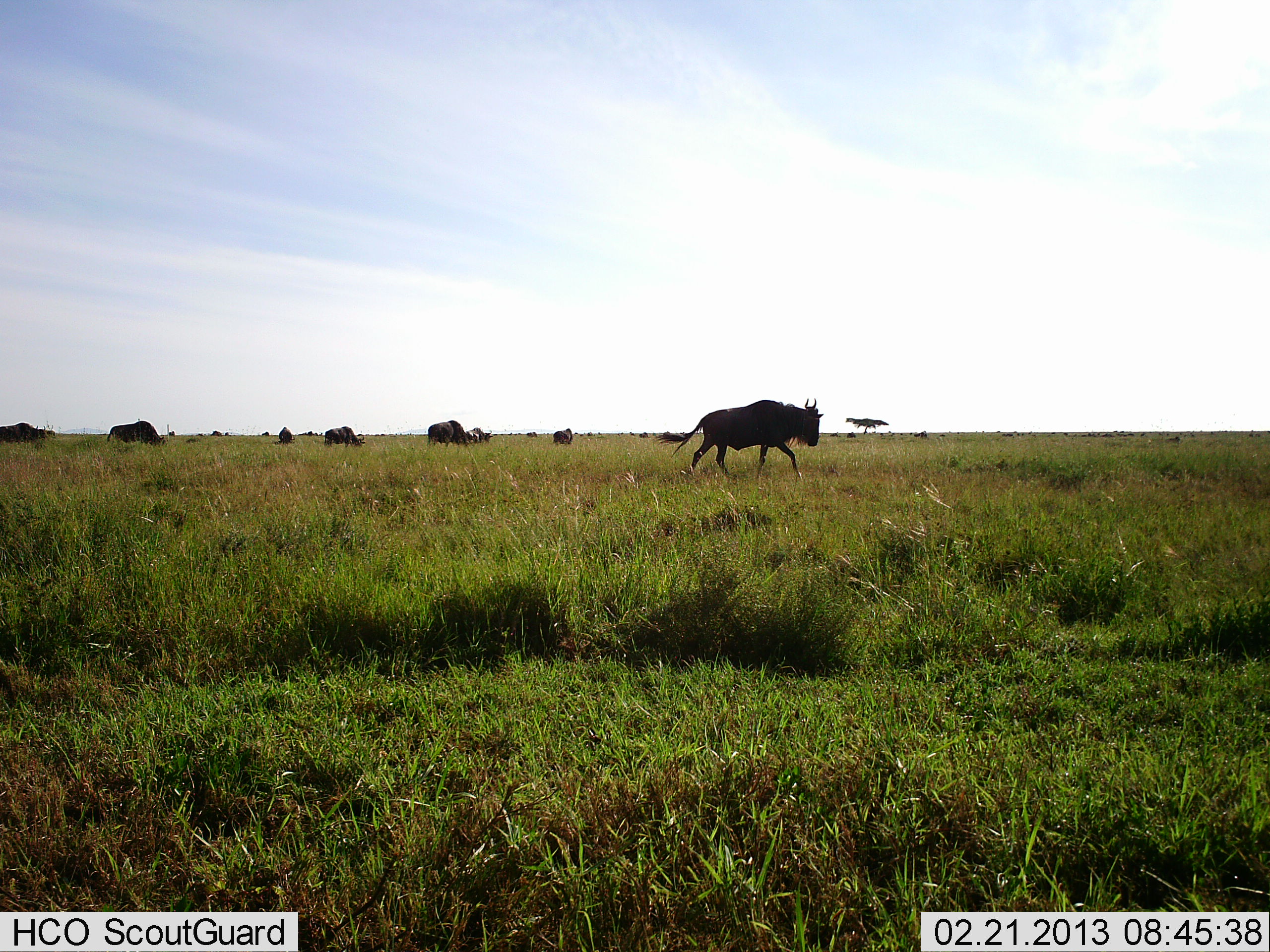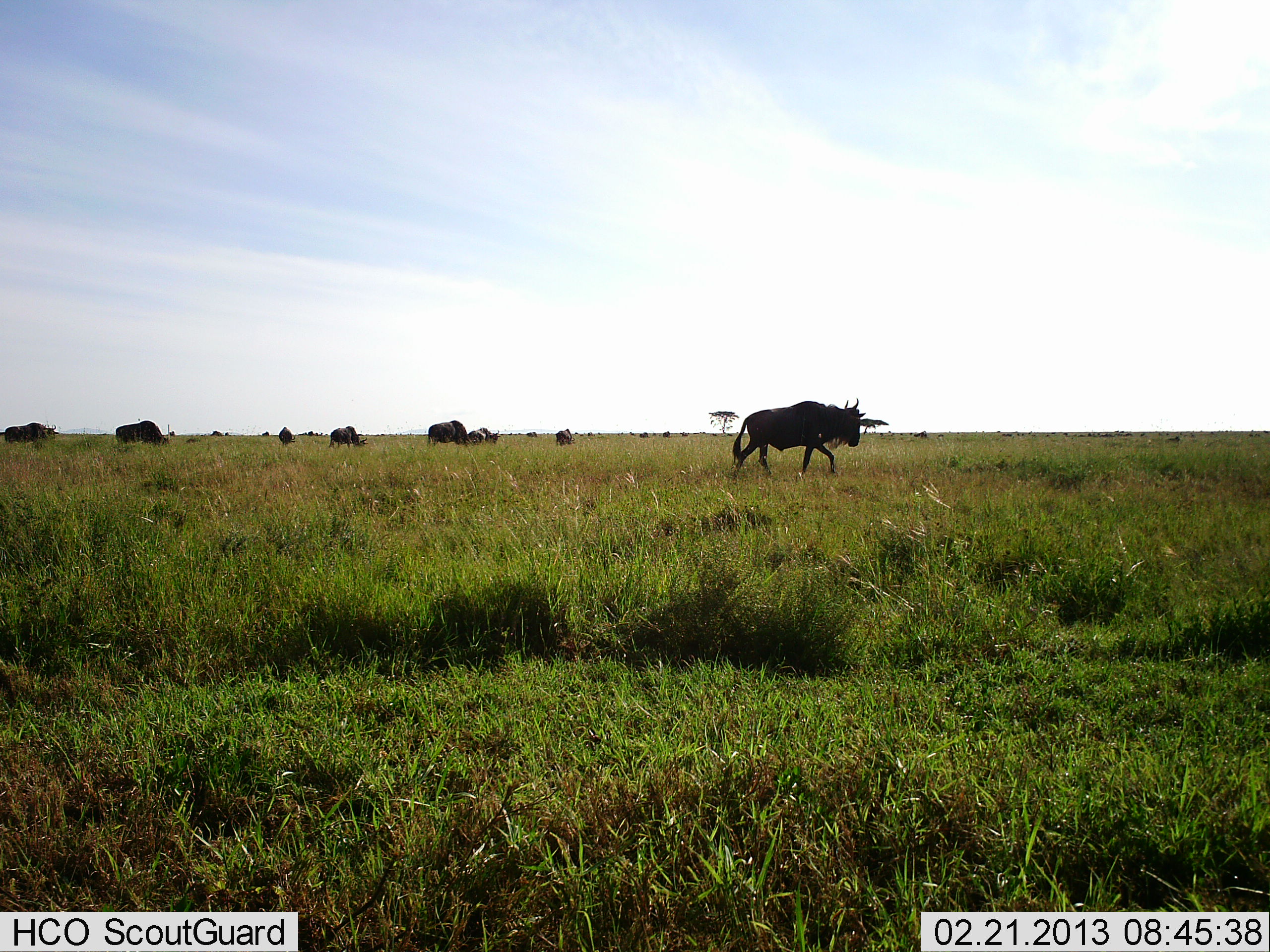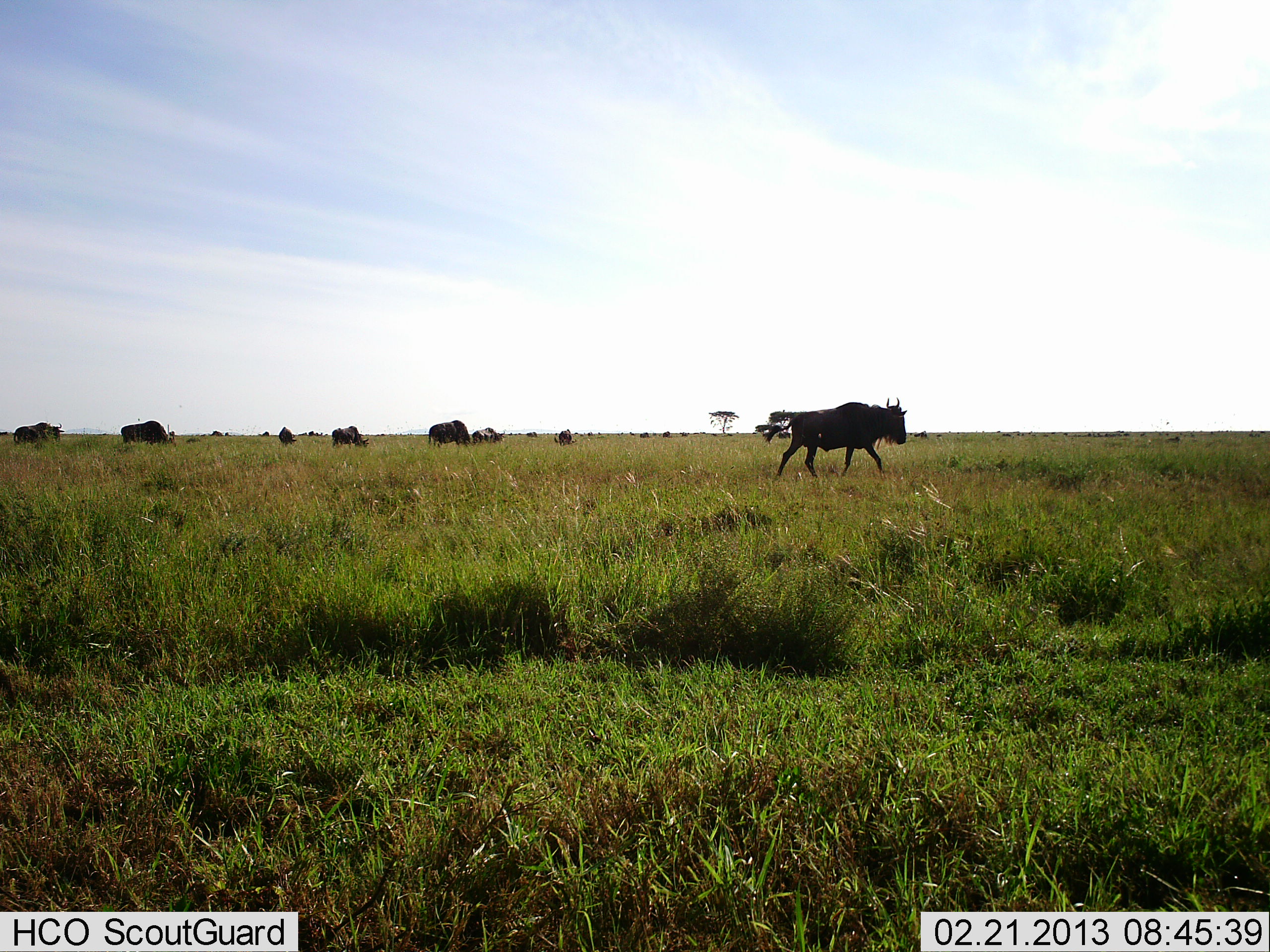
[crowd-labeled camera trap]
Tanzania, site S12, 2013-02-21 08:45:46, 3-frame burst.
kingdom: Animalia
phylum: Chordata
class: Mammalia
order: Artiodactyla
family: Bovidae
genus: Connochaetes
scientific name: Connochaetes taurinus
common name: blue wildebeest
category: wildebeest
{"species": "wildebeest (blue wildebeest) (Connochaetes taurinus)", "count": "9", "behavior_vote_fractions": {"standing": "25%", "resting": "5%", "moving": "90%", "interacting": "0%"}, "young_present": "0%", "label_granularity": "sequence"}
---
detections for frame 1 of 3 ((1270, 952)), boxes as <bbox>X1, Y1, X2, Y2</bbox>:
animal: <bbox>653, 396, 824, 483</bbox>; <bbox>105, 421, 168, 448</bbox>; <bbox>427, 420, 467, 449</bbox>; <bbox>322, 426, 367, 449</bbox>; <bbox>0, 422, 47, 443</bbox>; <bbox>463, 425, 493, 444</bbox>; <bbox>552, 427, 574, 446</bbox>; <bbox>276, 426, 296, 446</bbox>; <bbox>47, 430, 56, 437</bbox>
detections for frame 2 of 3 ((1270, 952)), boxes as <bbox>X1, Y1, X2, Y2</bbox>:
animal: <bbox>731, 398, 866, 483</bbox>; <bbox>112, 420, 169, 448</bbox>; <bbox>4, 421, 59, 450</bbox>; <bbox>427, 421, 470, 448</bbox>; <bbox>329, 425, 369, 448</bbox>; <bbox>469, 427, 500, 445</bbox>; <bbox>554, 428, 577, 446</bbox>; <bbox>278, 426, 296, 446</bbox>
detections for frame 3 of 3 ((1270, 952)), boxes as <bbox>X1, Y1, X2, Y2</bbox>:
animal: <bbox>758, 397, 911, 478</bbox>; <bbox>119, 420, 177, 449</bbox>; <bbox>11, 421, 65, 448</bbox>; <bbox>426, 420, 471, 450</bbox>; <bbox>331, 425, 369, 450</bbox>; <bbox>471, 427, 507, 446</bbox>; <bbox>553, 429, 577, 447</bbox>; <bbox>278, 427, 296, 446</bbox>